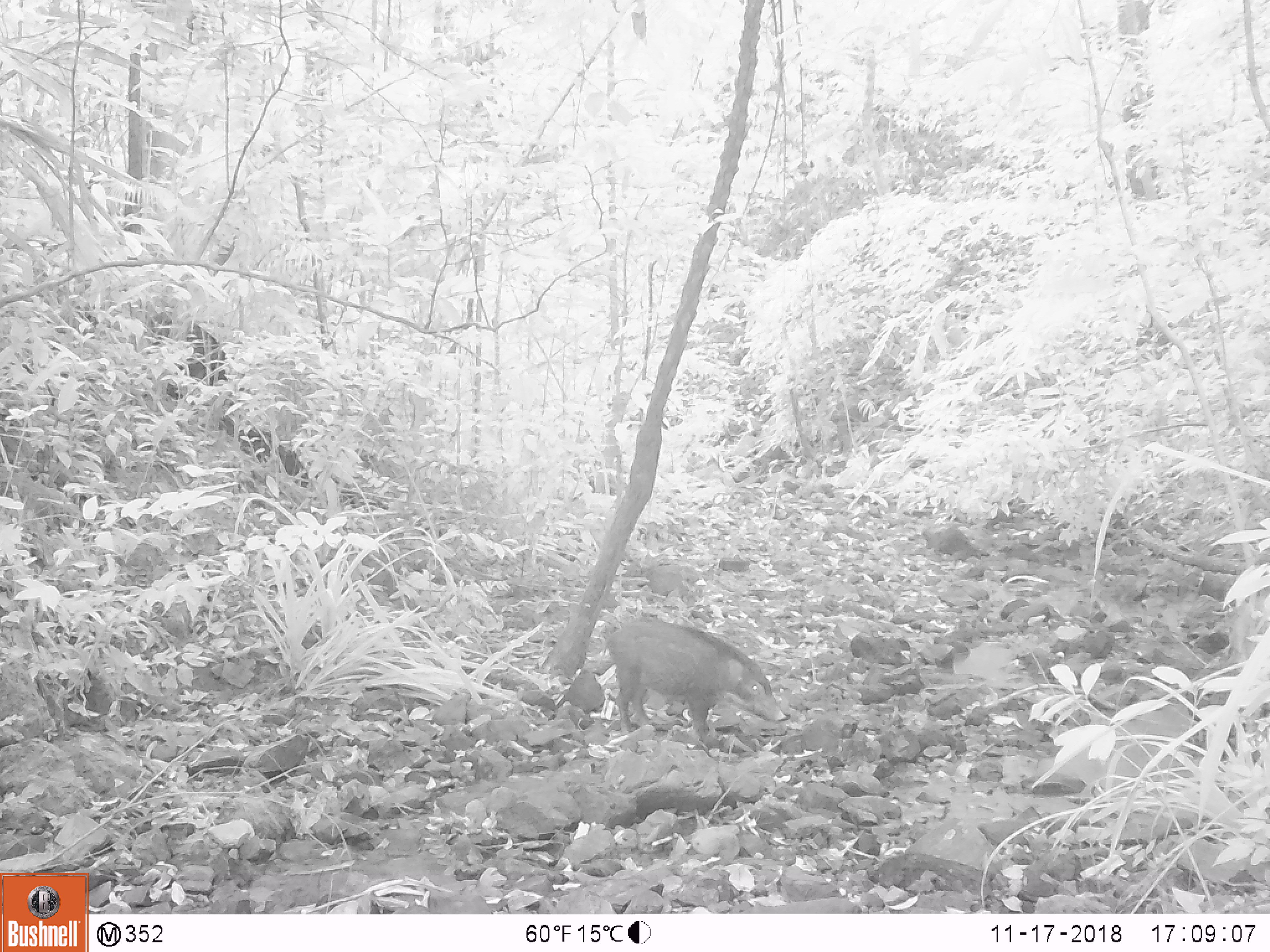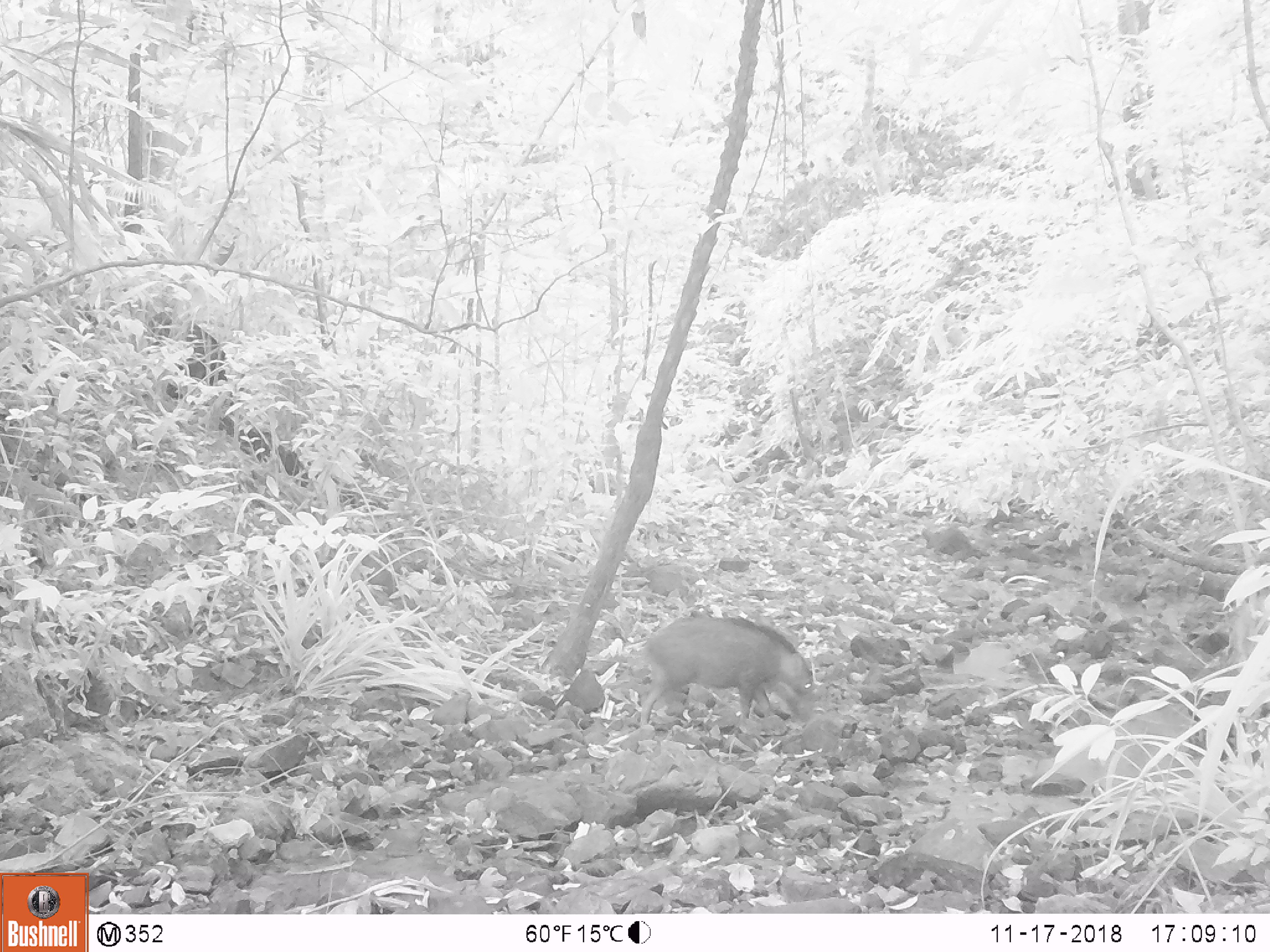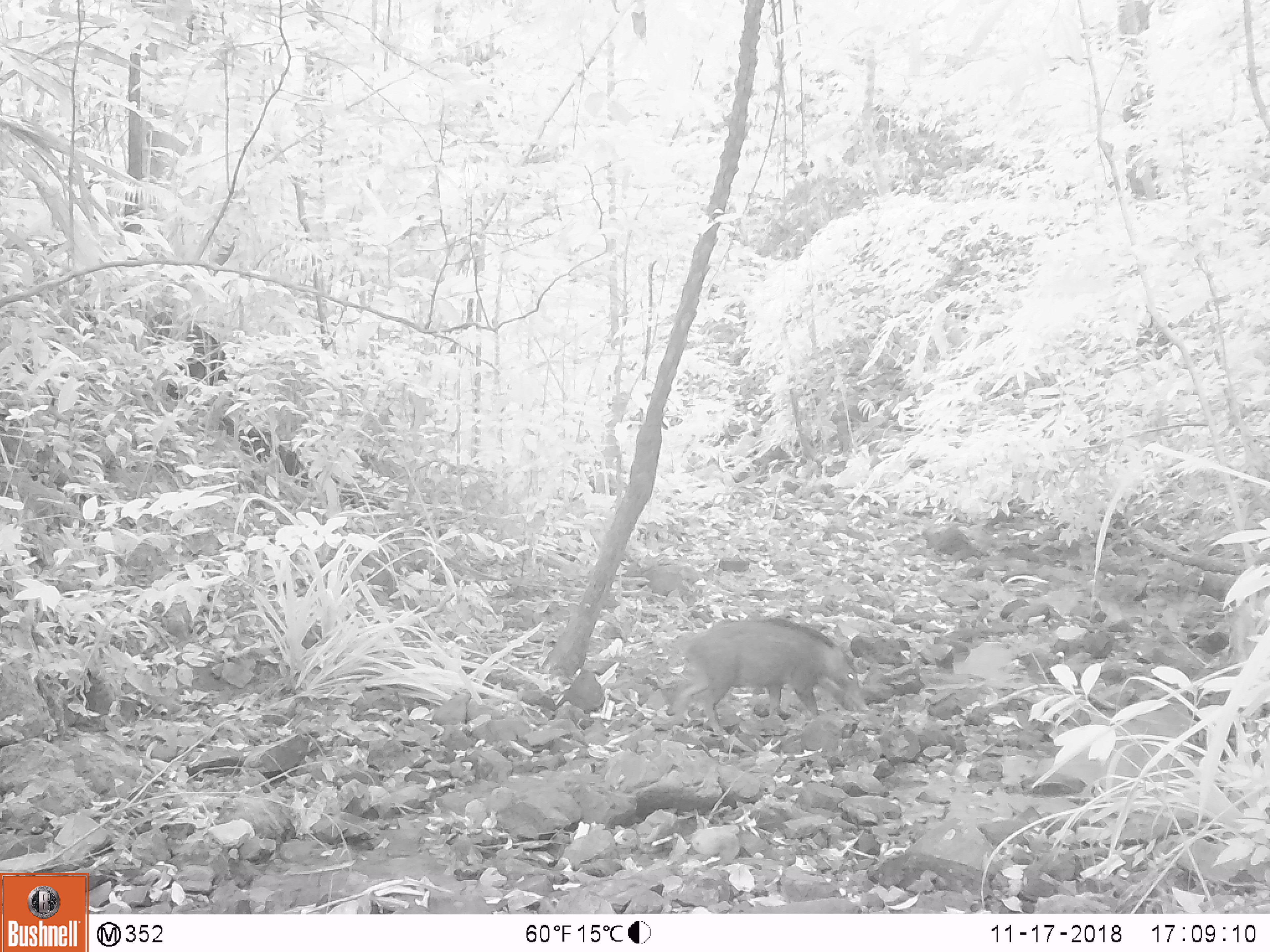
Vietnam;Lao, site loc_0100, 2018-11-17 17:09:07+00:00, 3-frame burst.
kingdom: Animalia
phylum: Chordata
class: Mammalia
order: Artiodactyla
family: Suidae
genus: Sus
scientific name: Sus scrofa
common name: eurasian wild pig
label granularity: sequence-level